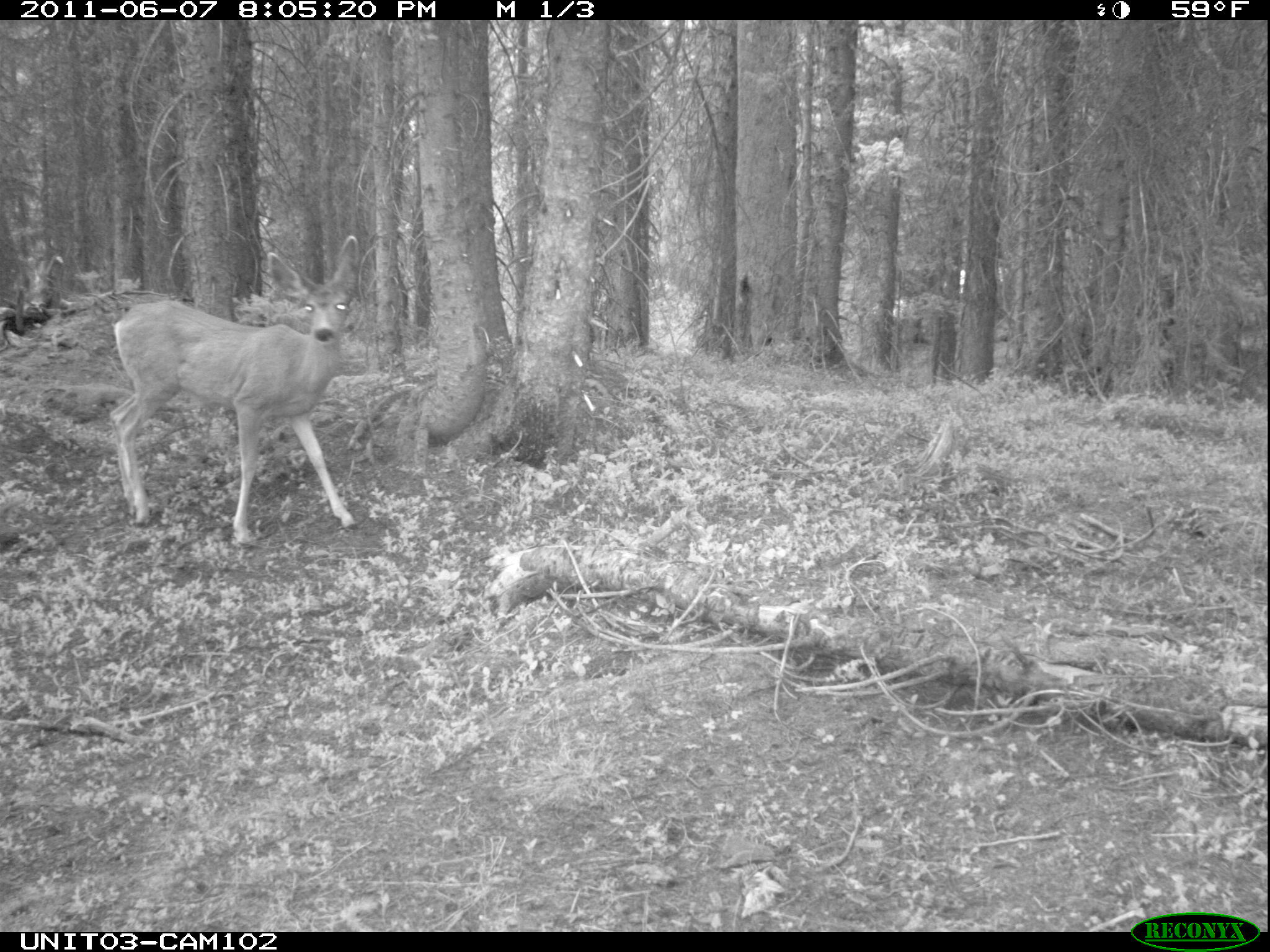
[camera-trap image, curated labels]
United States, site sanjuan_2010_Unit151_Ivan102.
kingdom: Animalia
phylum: Chordata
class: Mammalia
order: Artiodactyla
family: Cervidae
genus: Odocoileus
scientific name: Odocoileus hemionus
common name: mule deer